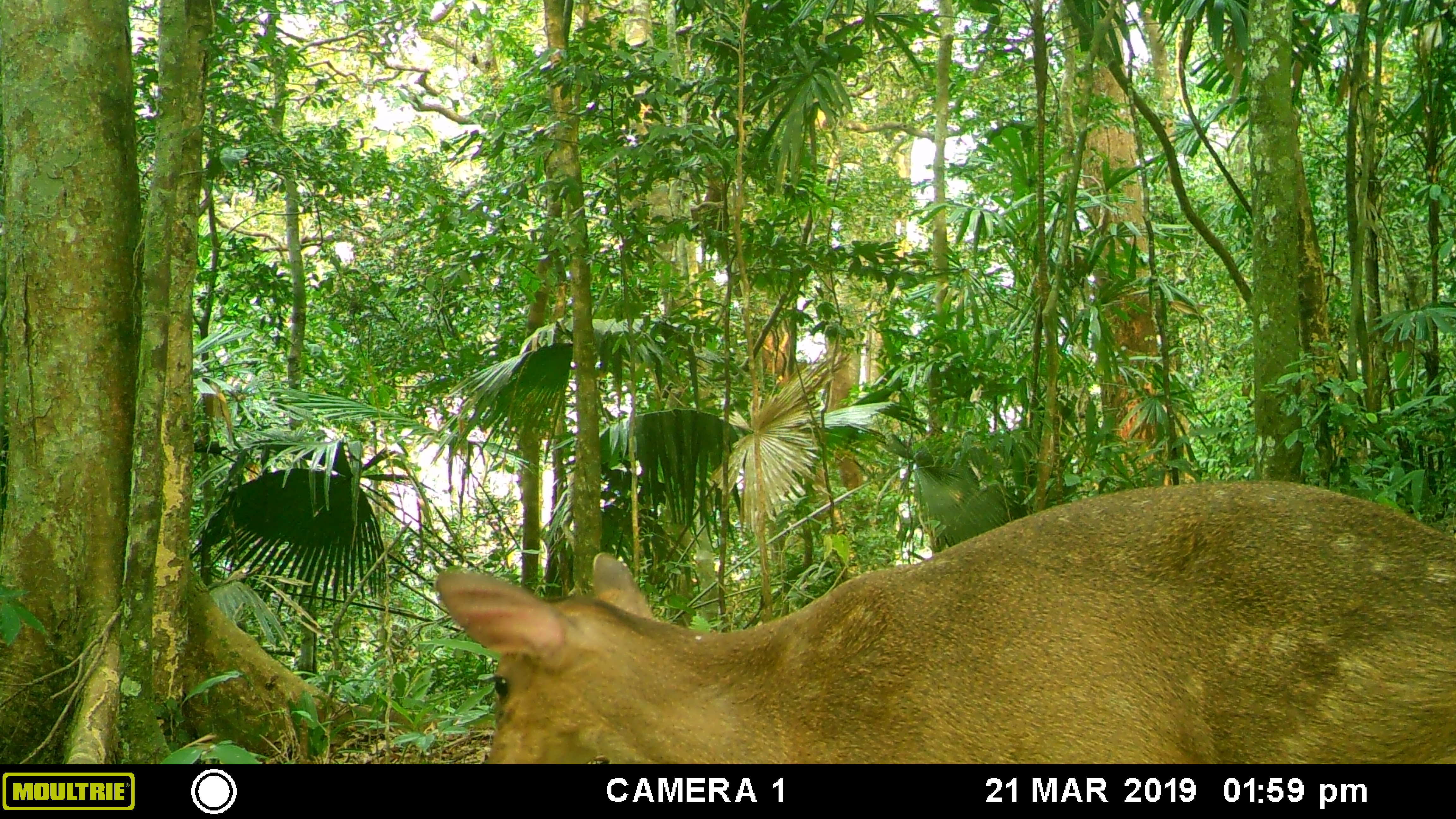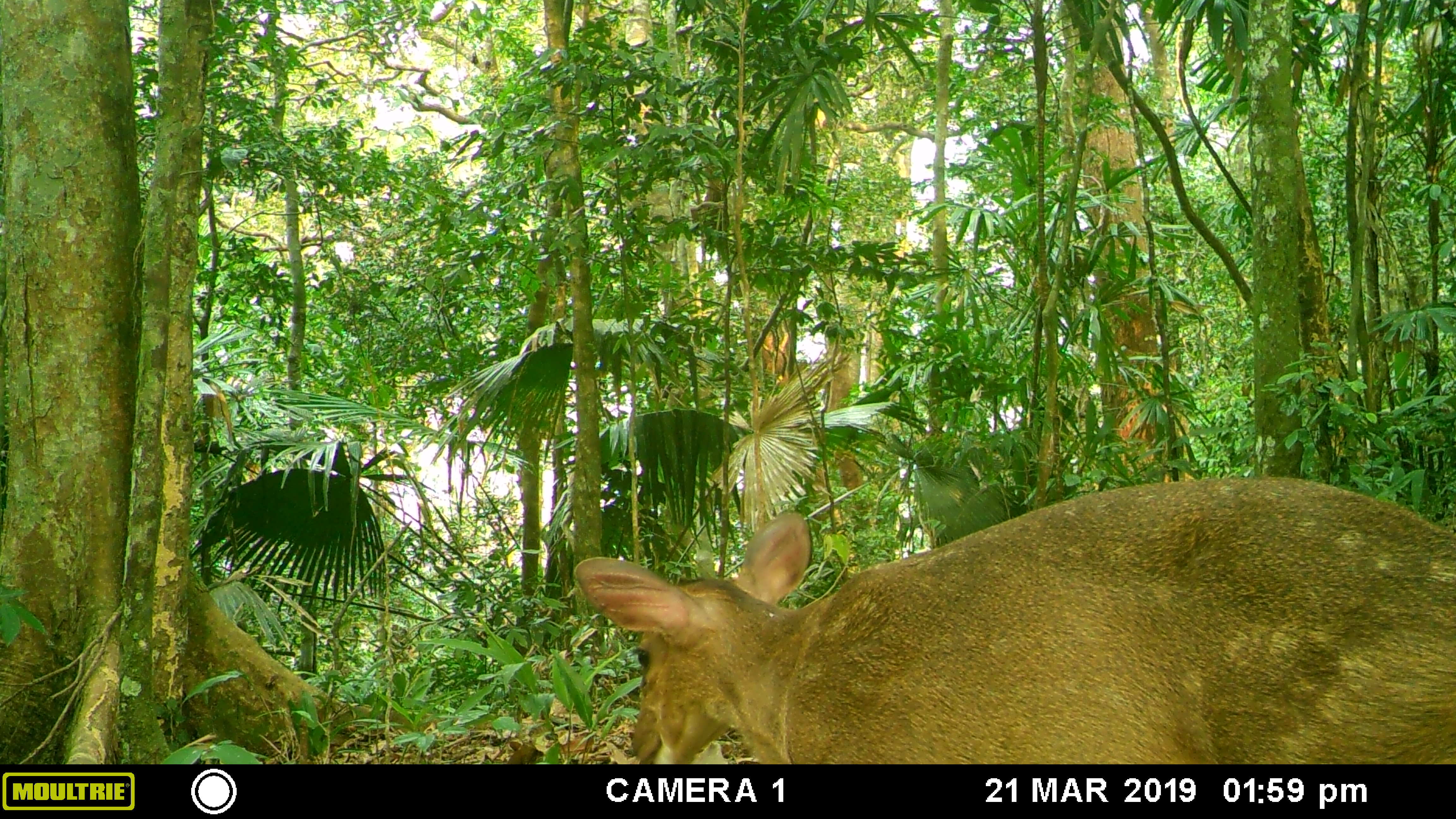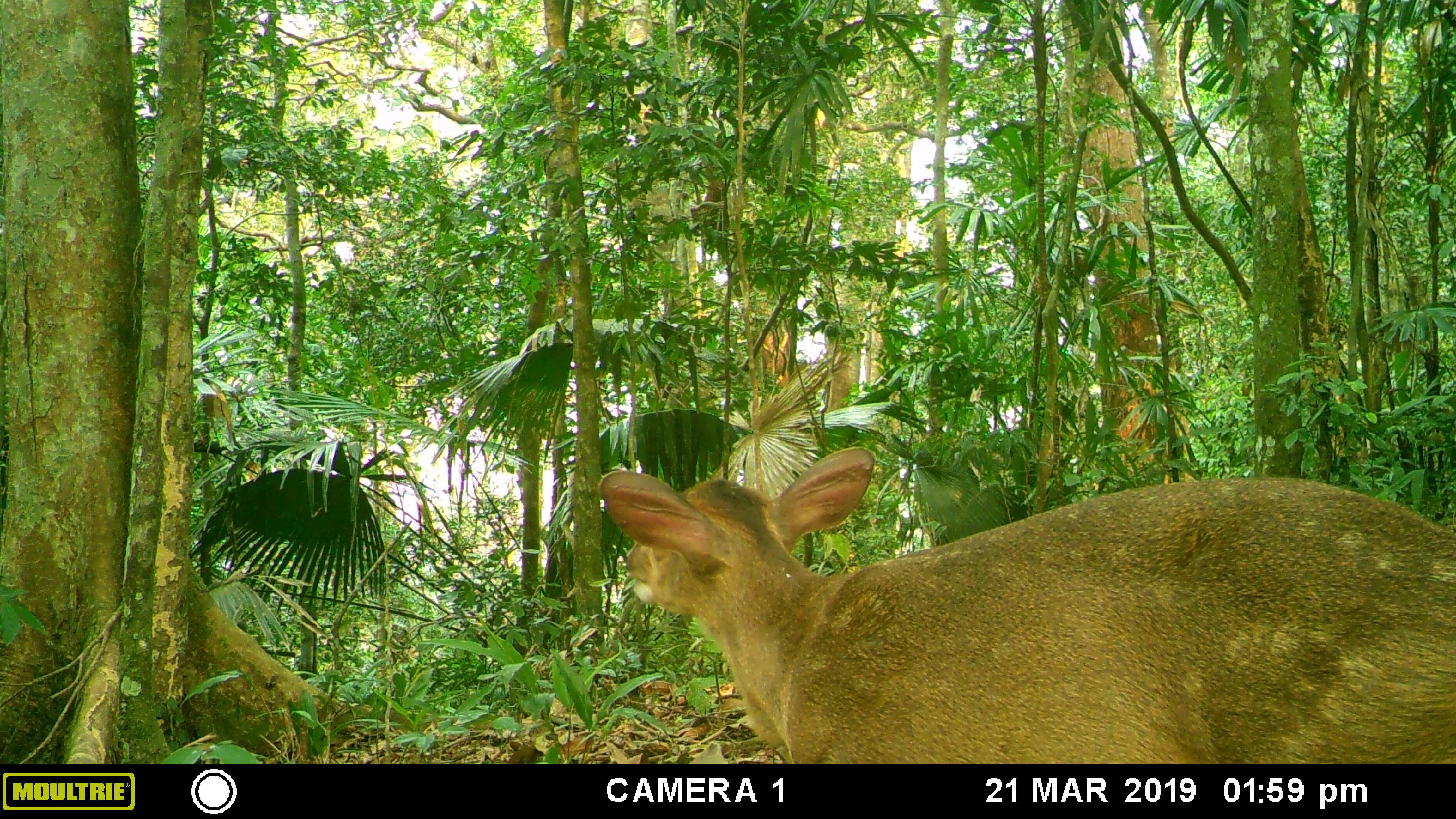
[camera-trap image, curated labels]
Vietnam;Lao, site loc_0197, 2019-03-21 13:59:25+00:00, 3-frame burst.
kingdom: Animalia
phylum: Chordata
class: Mammalia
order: Artiodactyla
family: Cervidae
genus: Muntiacus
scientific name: Muntiacus vuquangensis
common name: large-antlered muntjac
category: large antlered muntjac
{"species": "large antlered muntjac (large-antlered muntjac) (Muntiacus vuquangensis)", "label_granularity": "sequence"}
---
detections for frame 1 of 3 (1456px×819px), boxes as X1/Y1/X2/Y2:
large antlered muntjac: 434/478/1456/763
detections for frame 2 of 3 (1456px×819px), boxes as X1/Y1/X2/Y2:
large antlered muntjac: 574/472/1456/761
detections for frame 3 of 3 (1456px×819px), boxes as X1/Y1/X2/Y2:
large antlered muntjac: 597/446/1456/766